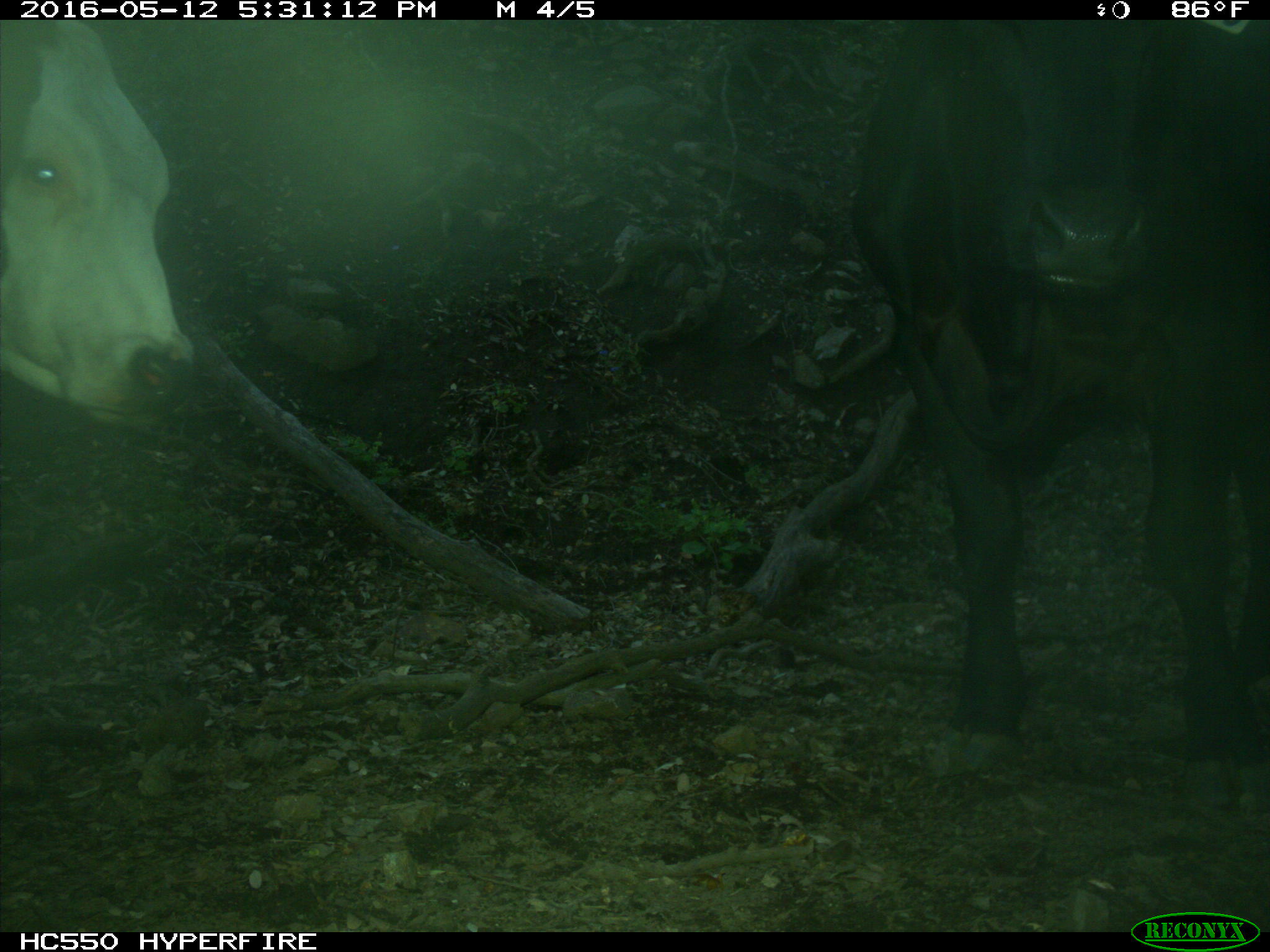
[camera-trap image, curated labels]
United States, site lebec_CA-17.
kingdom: Animalia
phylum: Chordata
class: Mammalia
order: Artiodactyla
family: Bovidae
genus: Bos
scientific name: Bos taurus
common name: domestic cow